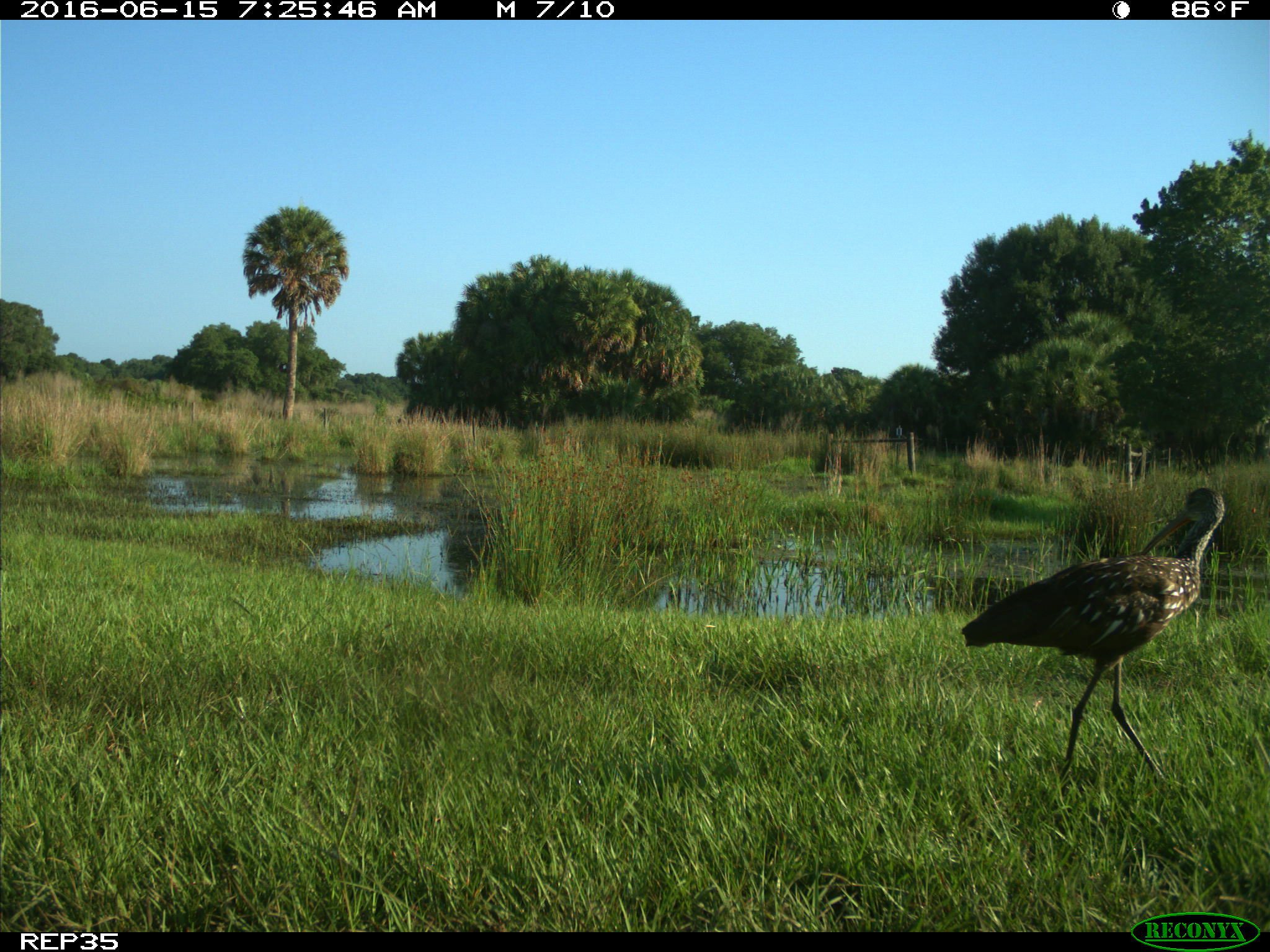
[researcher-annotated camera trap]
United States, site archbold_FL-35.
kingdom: Animalia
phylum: Chordata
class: Aves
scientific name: Aves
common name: birds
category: unidentified bird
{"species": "unidentified bird (birds) (Aves)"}